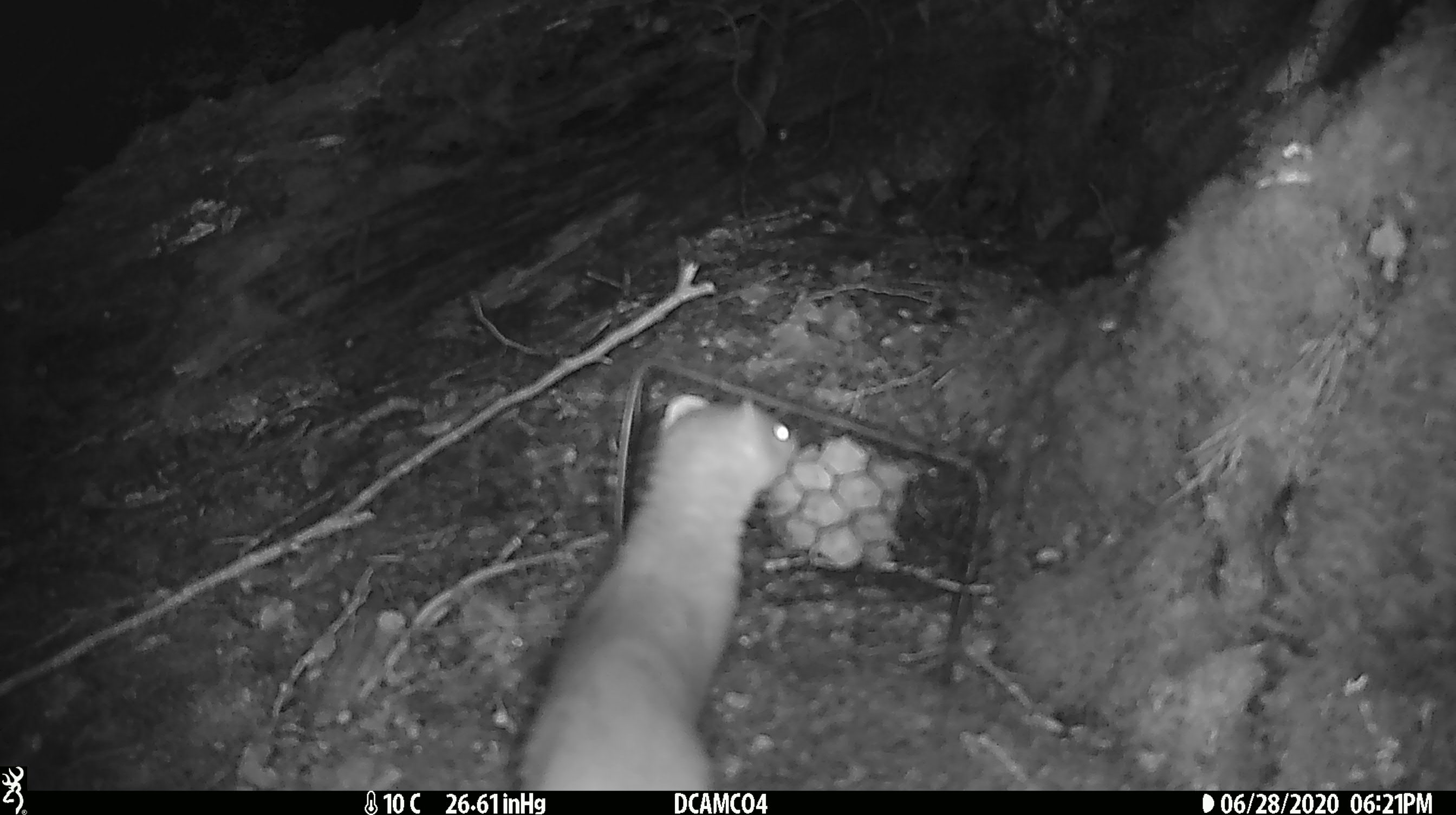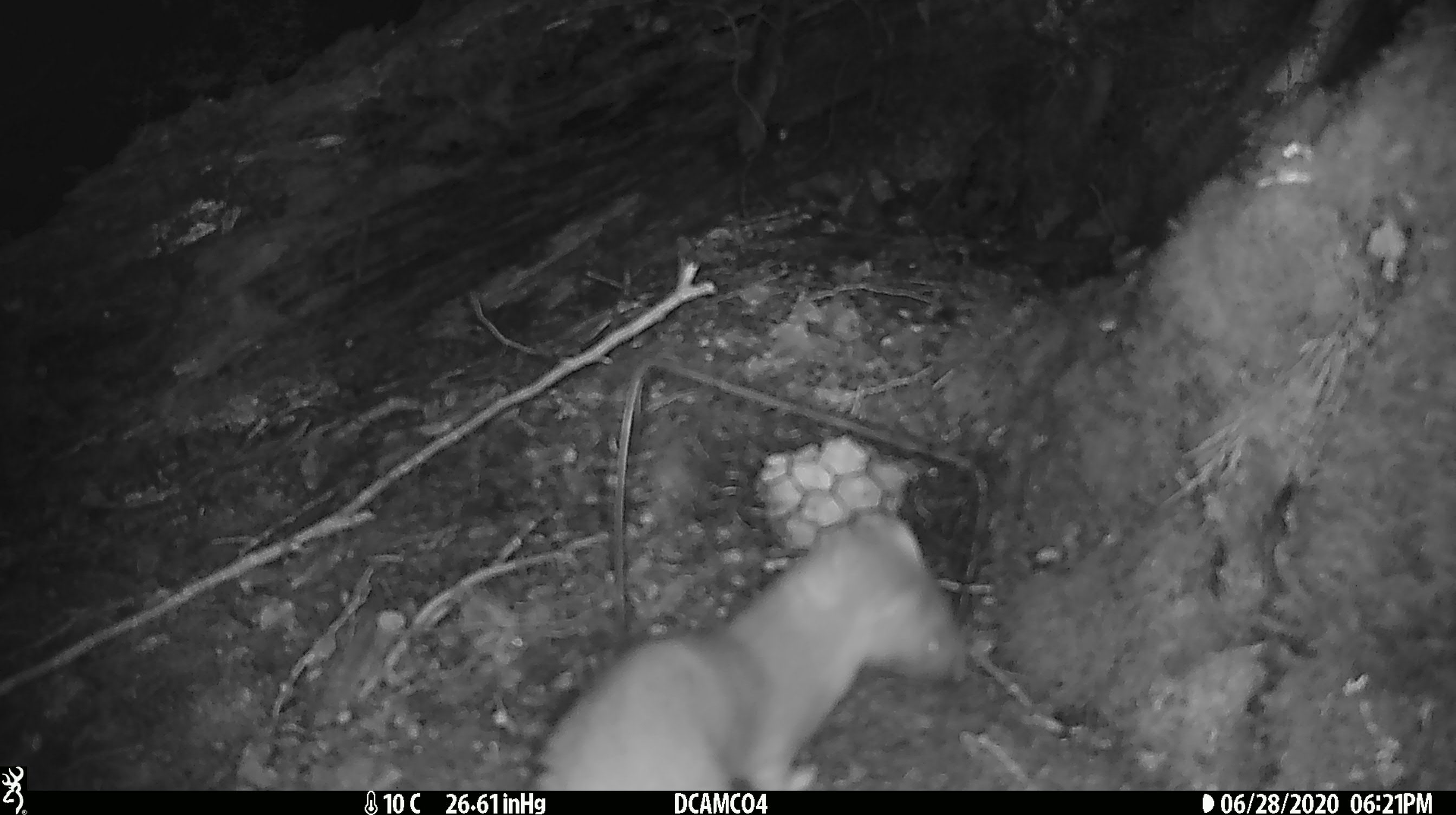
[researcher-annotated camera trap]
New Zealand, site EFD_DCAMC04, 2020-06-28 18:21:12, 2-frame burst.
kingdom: Animalia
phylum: Chordata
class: Mammalia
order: Carnivora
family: Mustelidae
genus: Mustela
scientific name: Mustela erminea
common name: stoat